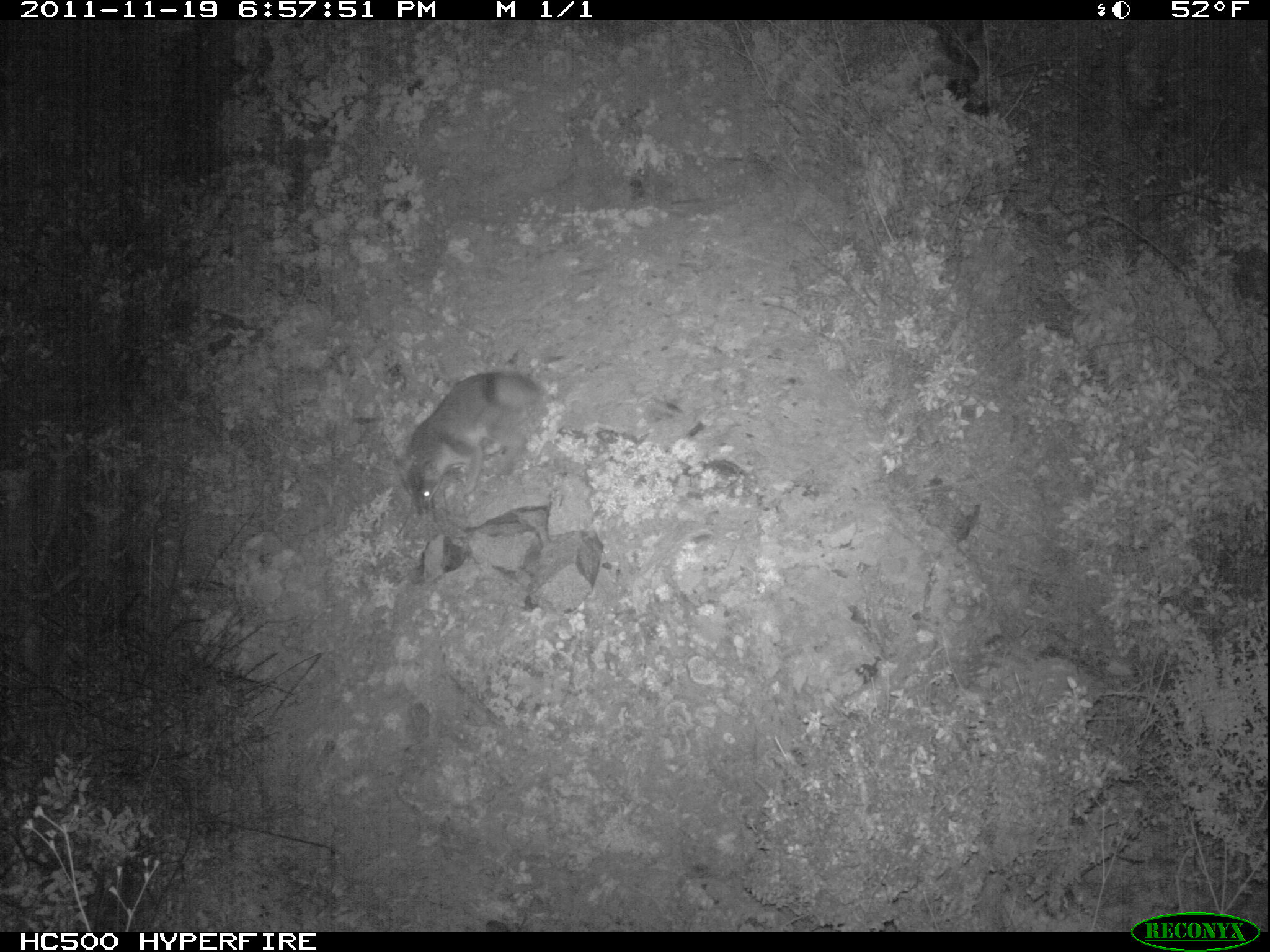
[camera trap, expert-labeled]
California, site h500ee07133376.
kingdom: Animalia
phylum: Chordata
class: Mammalia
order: Carnivora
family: Canidae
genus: Urocyon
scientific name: Urocyon littoralis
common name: island fox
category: fox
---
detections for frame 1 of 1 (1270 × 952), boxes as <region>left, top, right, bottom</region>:
fox: <region>391, 370, 548, 515</region>